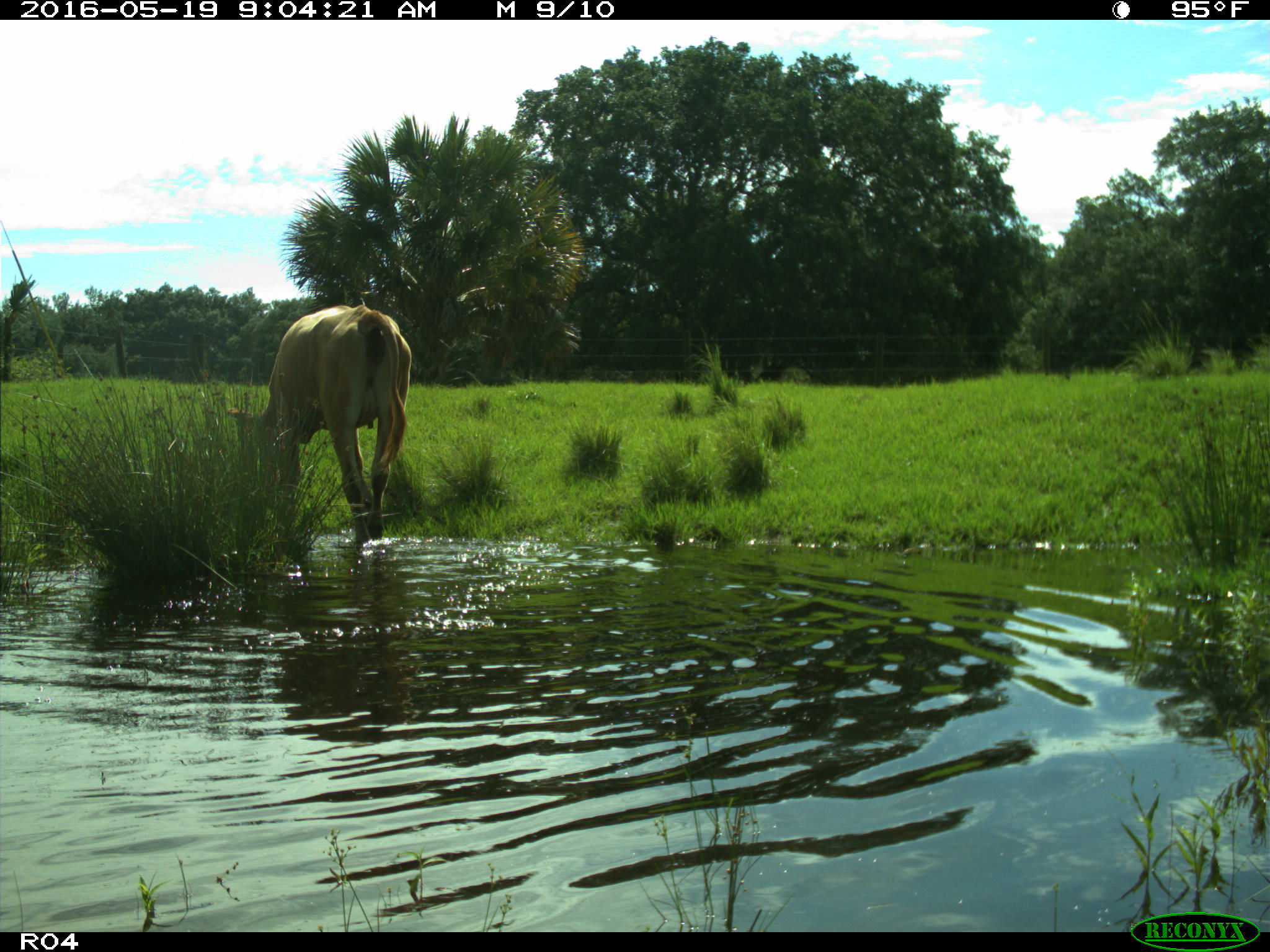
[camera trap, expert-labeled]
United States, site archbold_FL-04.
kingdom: Animalia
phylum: Chordata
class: Mammalia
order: Artiodactyla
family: Bovidae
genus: Bos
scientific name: Bos taurus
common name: domestic cow